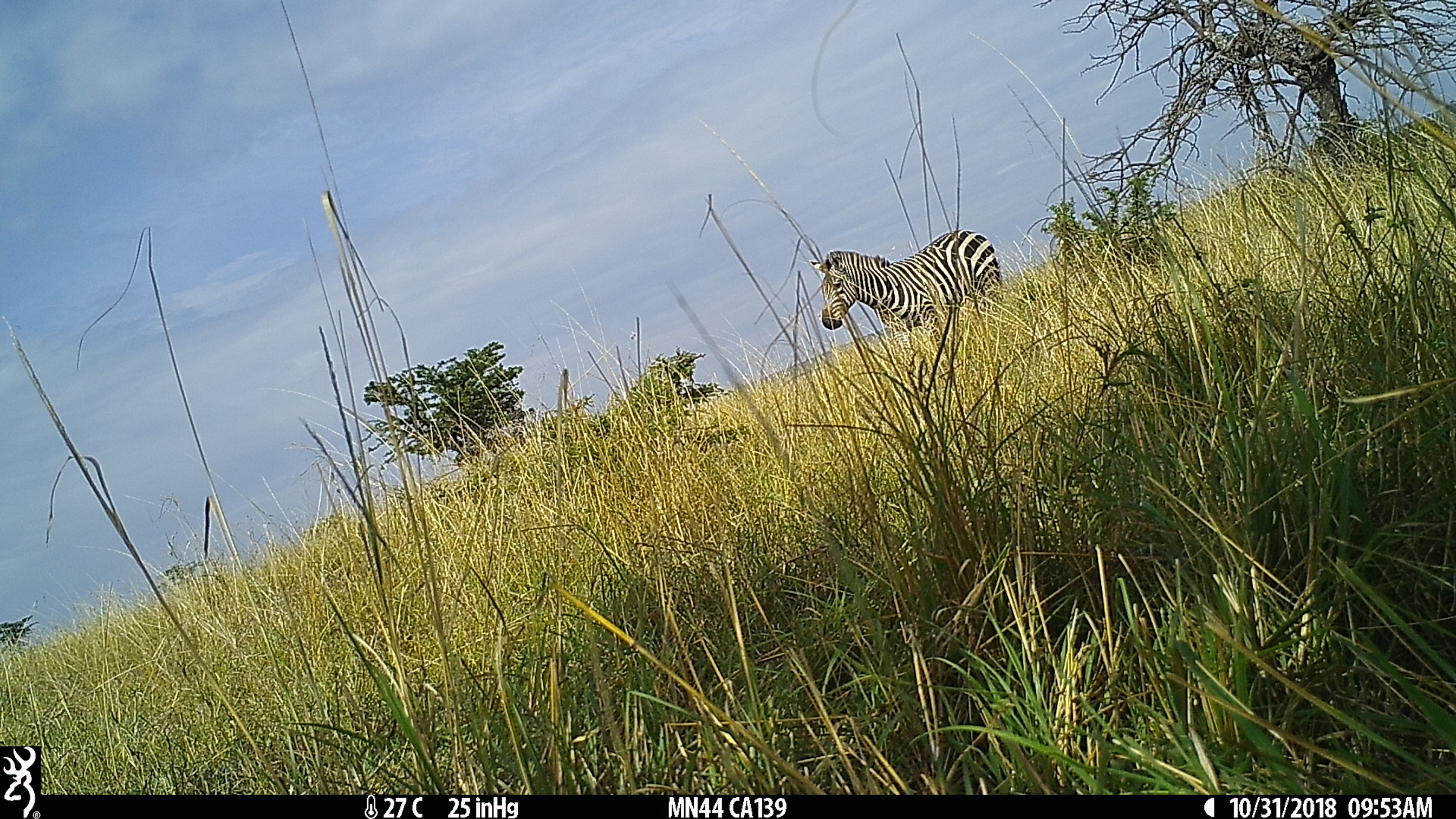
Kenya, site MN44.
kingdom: Animalia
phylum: Chordata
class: Mammalia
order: Perissodactyla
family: Equidae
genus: Equus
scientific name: Equus quagga burchellii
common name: burchell's zebra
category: zebra